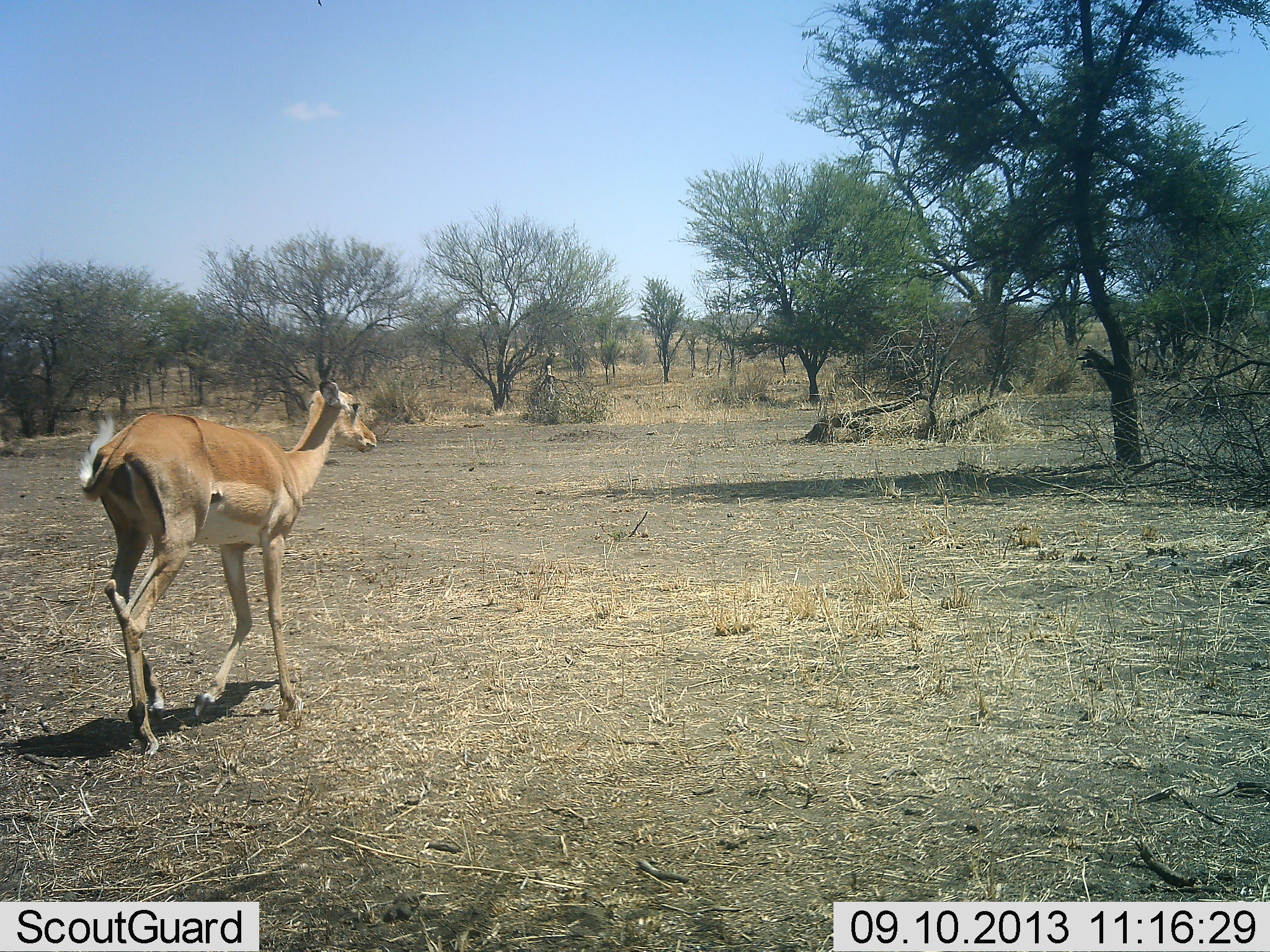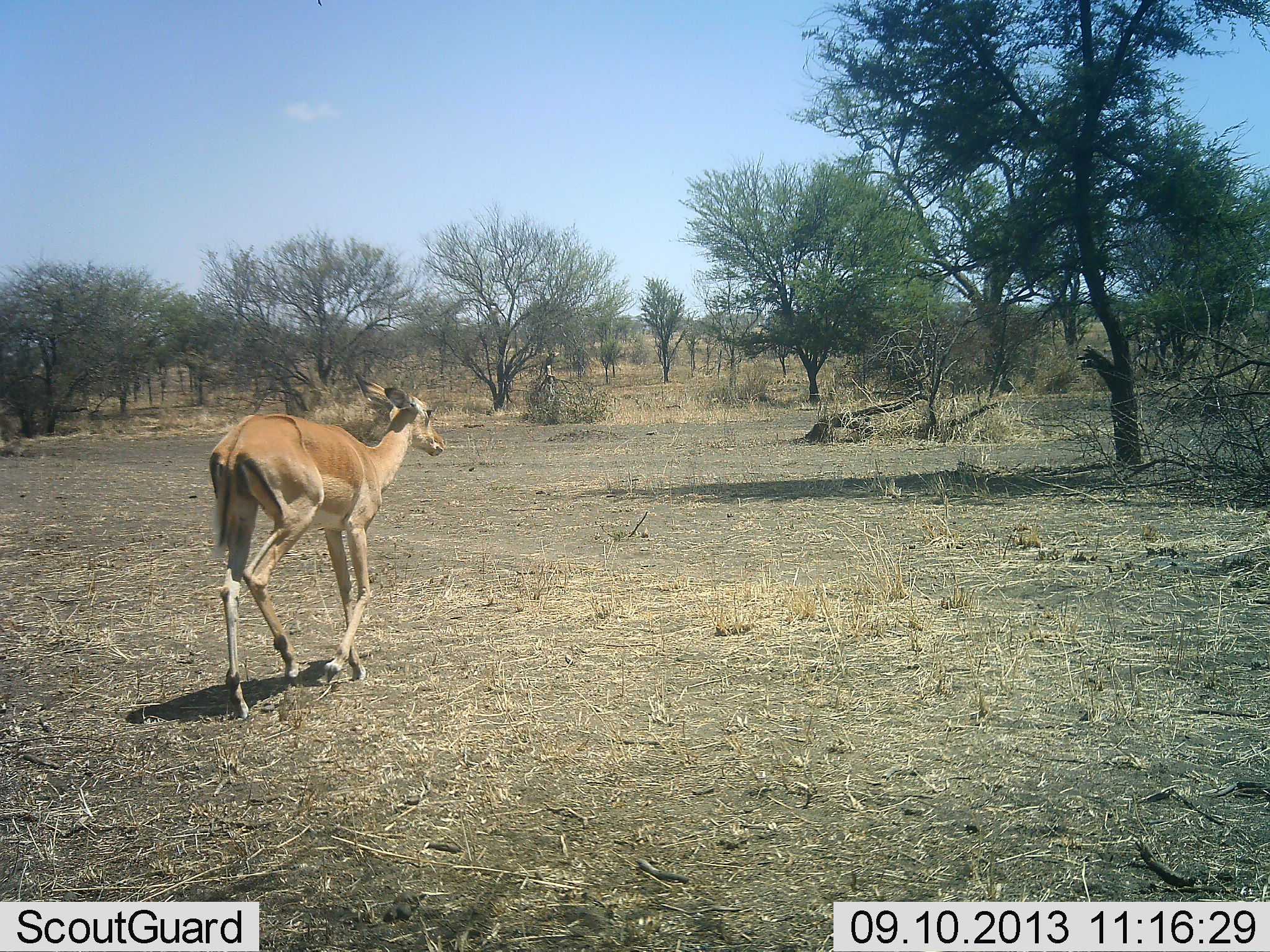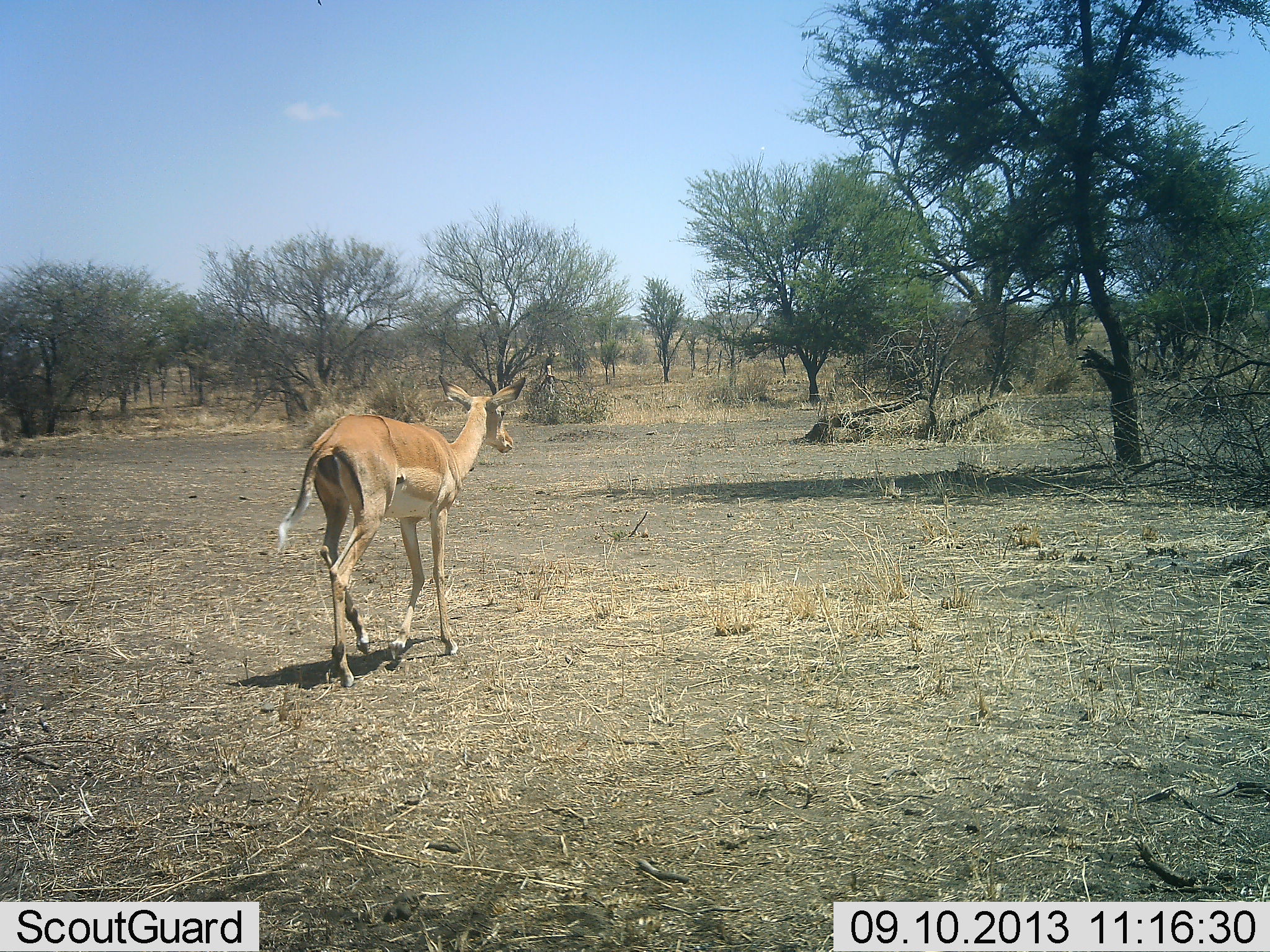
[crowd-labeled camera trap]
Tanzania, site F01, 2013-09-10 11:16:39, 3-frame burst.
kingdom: Animalia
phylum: Chordata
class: Mammalia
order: Artiodactyla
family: Bovidae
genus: Aepyceros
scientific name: Aepyceros melampus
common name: impala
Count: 1.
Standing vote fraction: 0%.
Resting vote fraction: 0%.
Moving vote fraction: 100%.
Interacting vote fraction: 0%.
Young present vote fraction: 4%.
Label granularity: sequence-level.